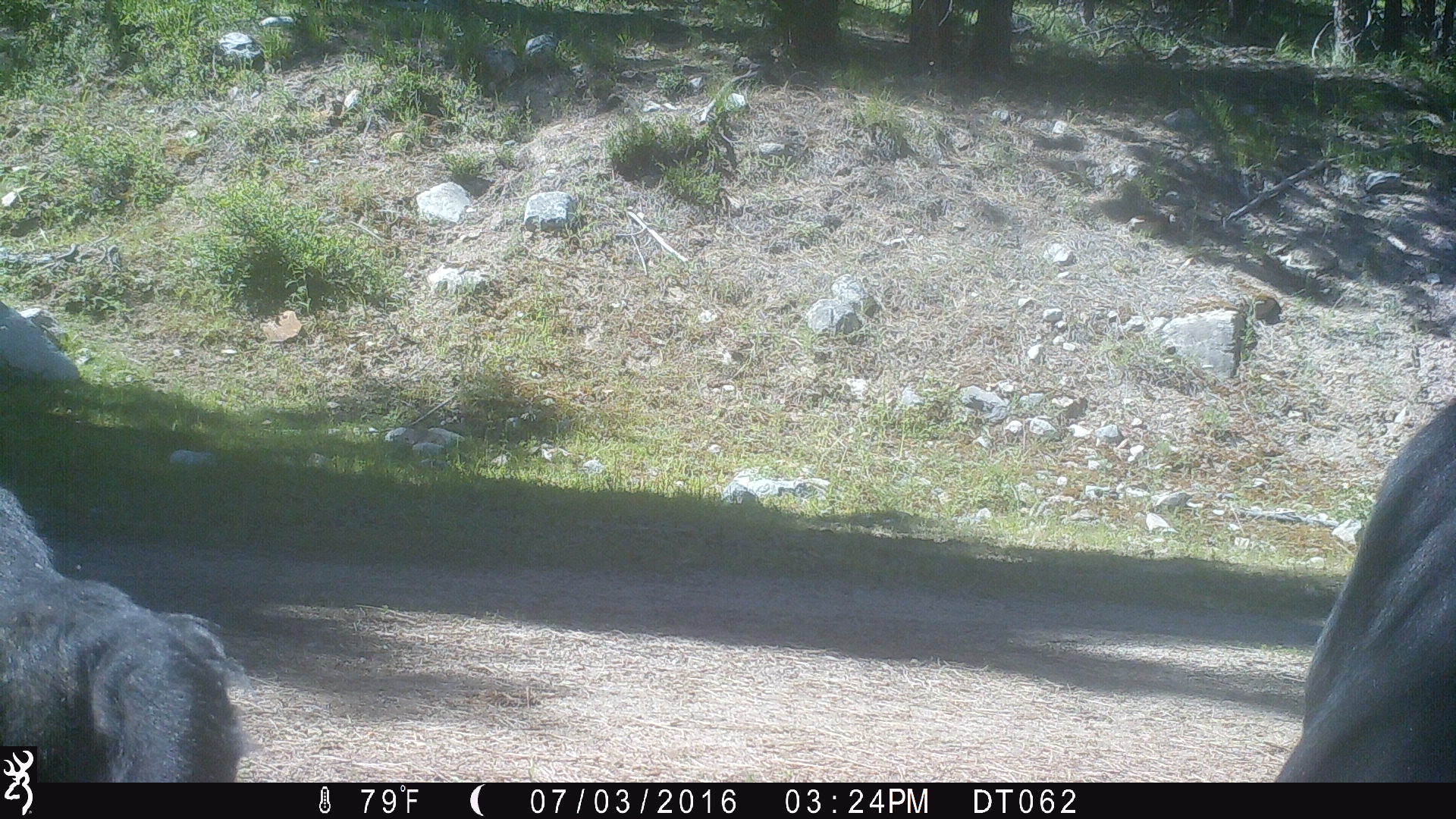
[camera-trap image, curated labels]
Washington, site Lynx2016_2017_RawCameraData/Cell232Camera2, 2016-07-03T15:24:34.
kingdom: Animalia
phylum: Chordata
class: Mammalia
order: Artiodactyla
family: Bovidae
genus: Bos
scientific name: Bos taurus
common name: domestic cattle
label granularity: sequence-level